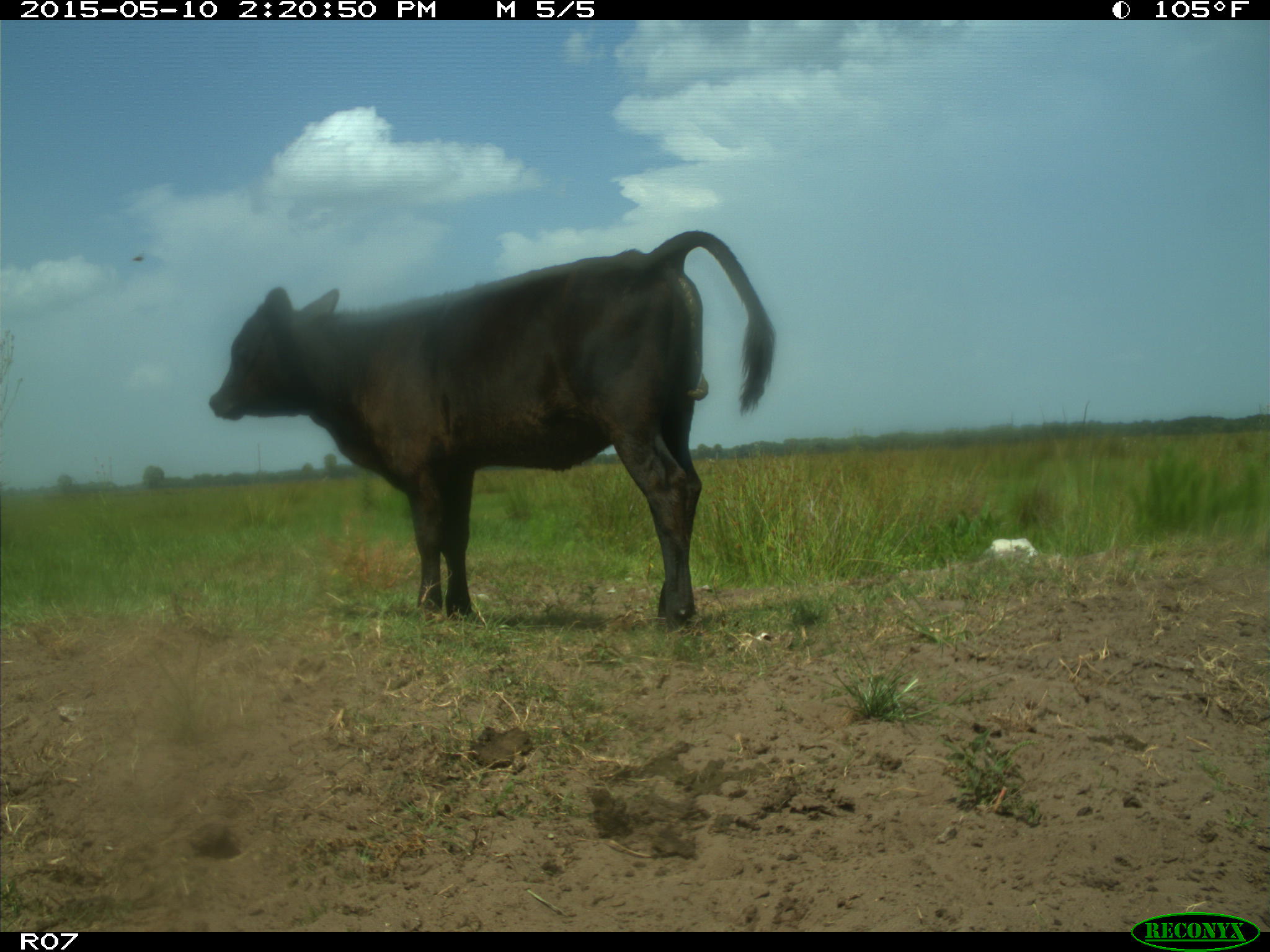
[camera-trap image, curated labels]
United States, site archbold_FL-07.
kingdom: Animalia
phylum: Chordata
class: Mammalia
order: Artiodactyla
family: Bovidae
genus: Bos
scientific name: Bos taurus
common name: domestic cow